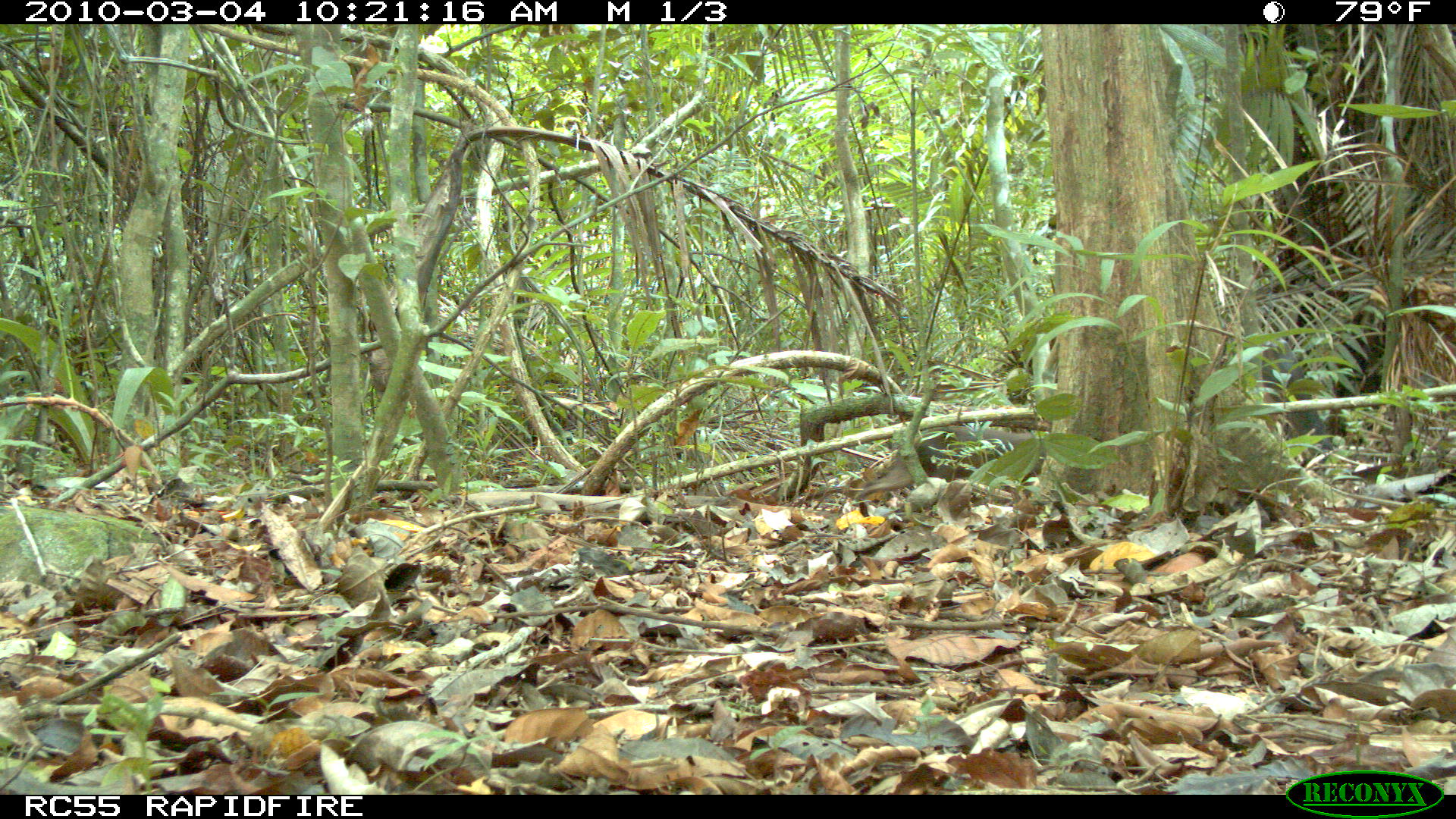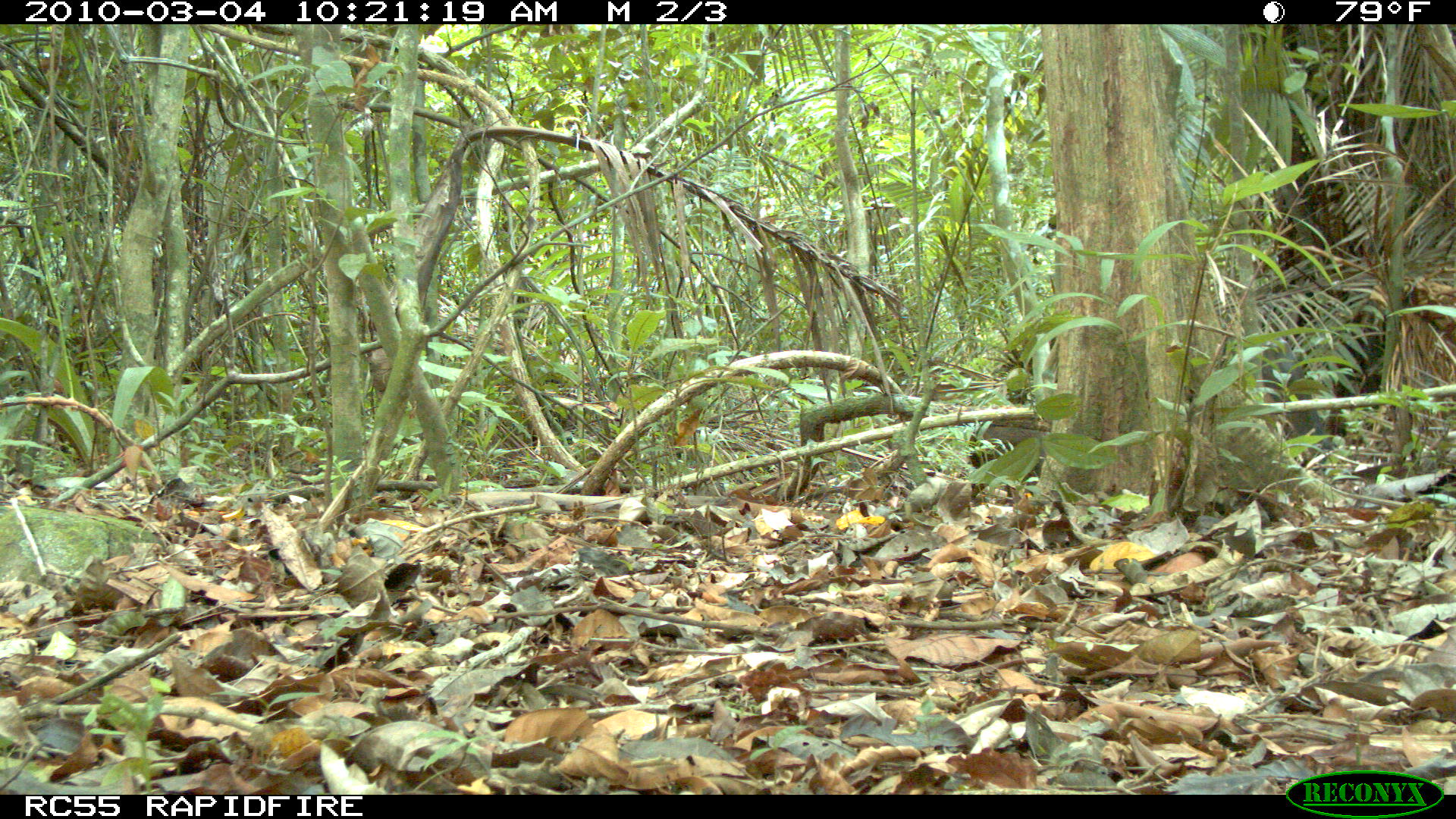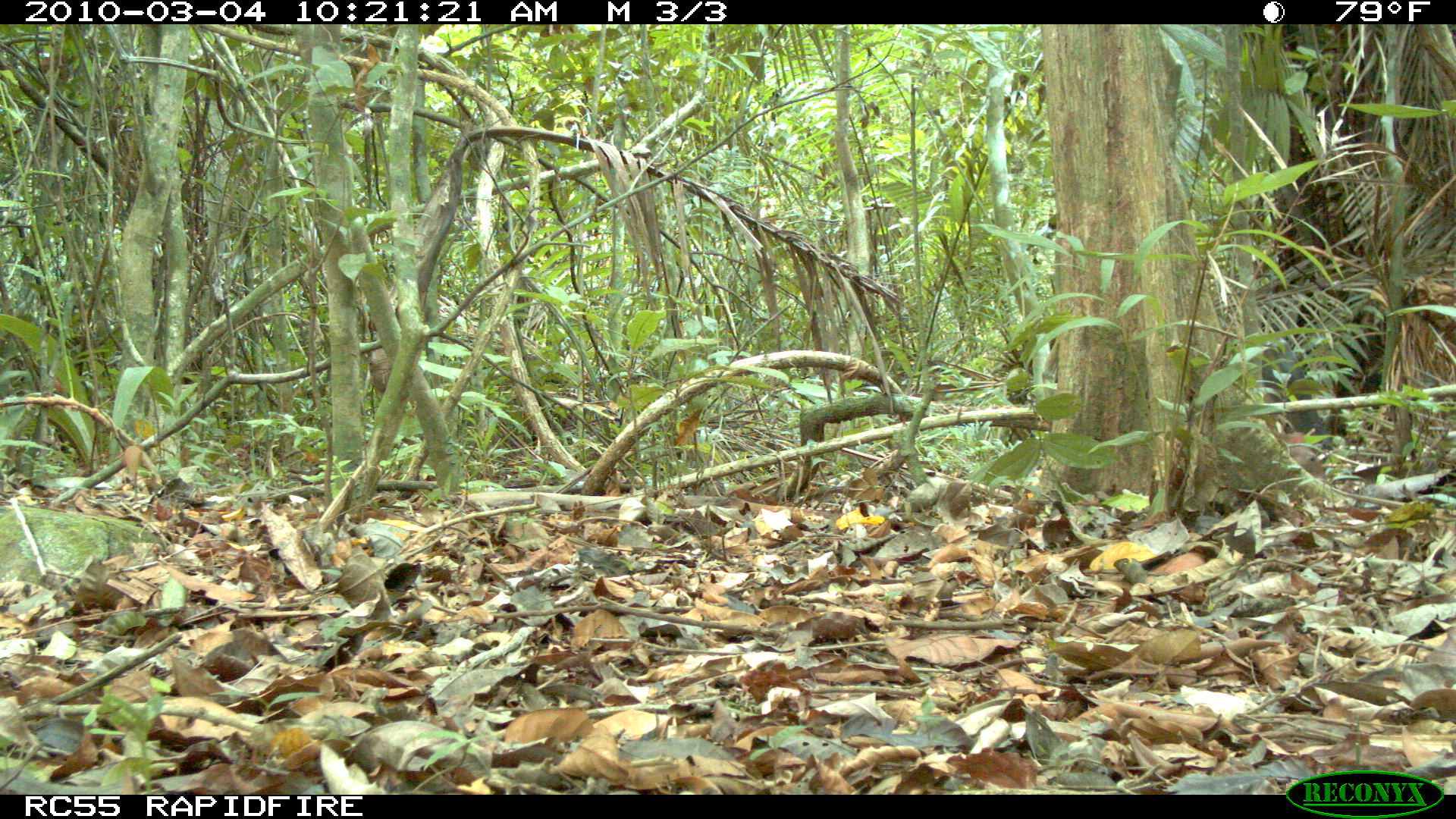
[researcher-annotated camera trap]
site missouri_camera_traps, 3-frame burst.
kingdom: Animalia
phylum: Chordata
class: Aves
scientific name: Aves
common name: bird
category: bird spec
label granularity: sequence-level